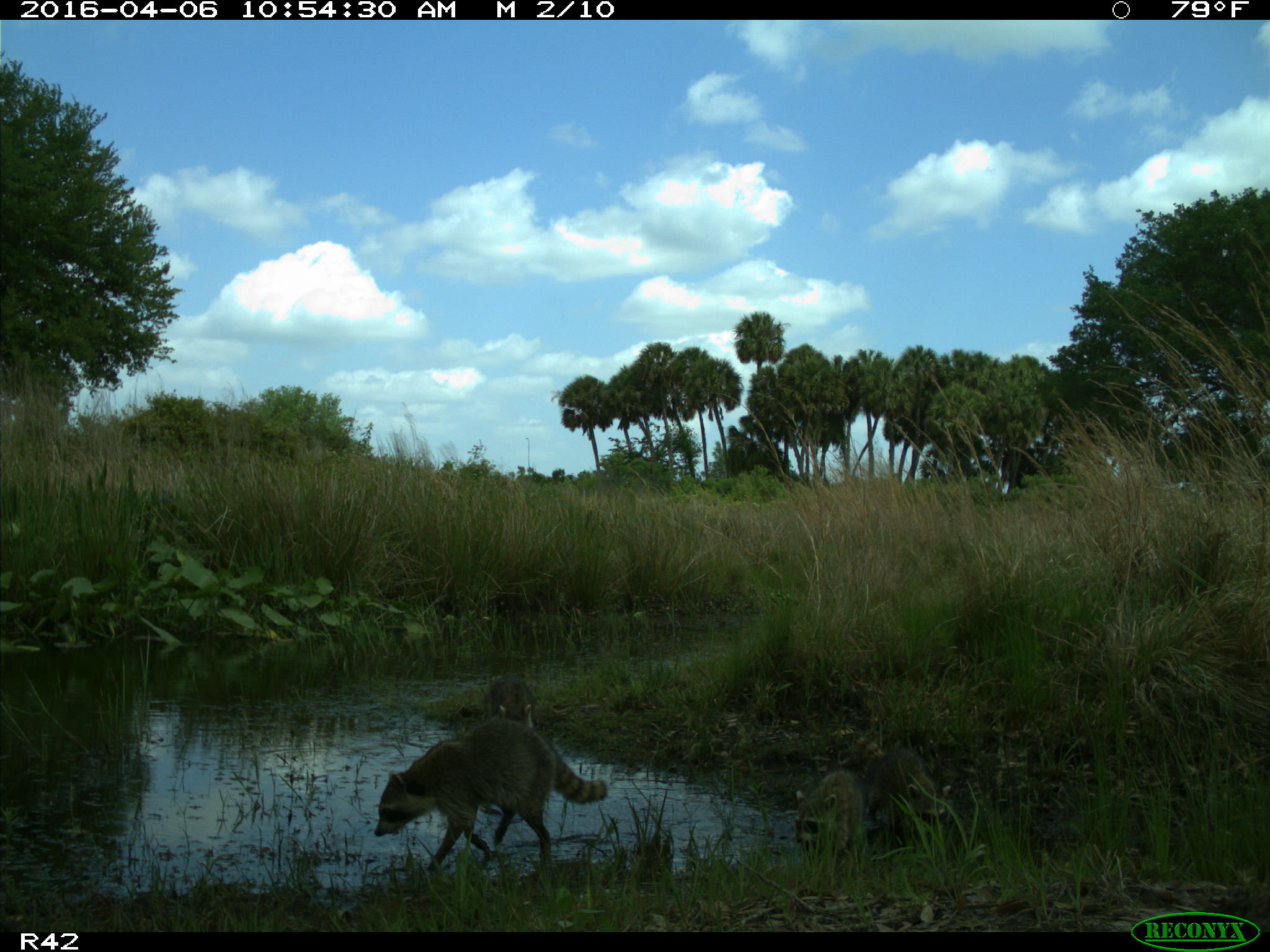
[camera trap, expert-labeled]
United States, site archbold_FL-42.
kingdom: Animalia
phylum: Chordata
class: Mammalia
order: Carnivora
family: Procyonidae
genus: Procyon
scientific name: Procyon lotor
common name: common raccoon